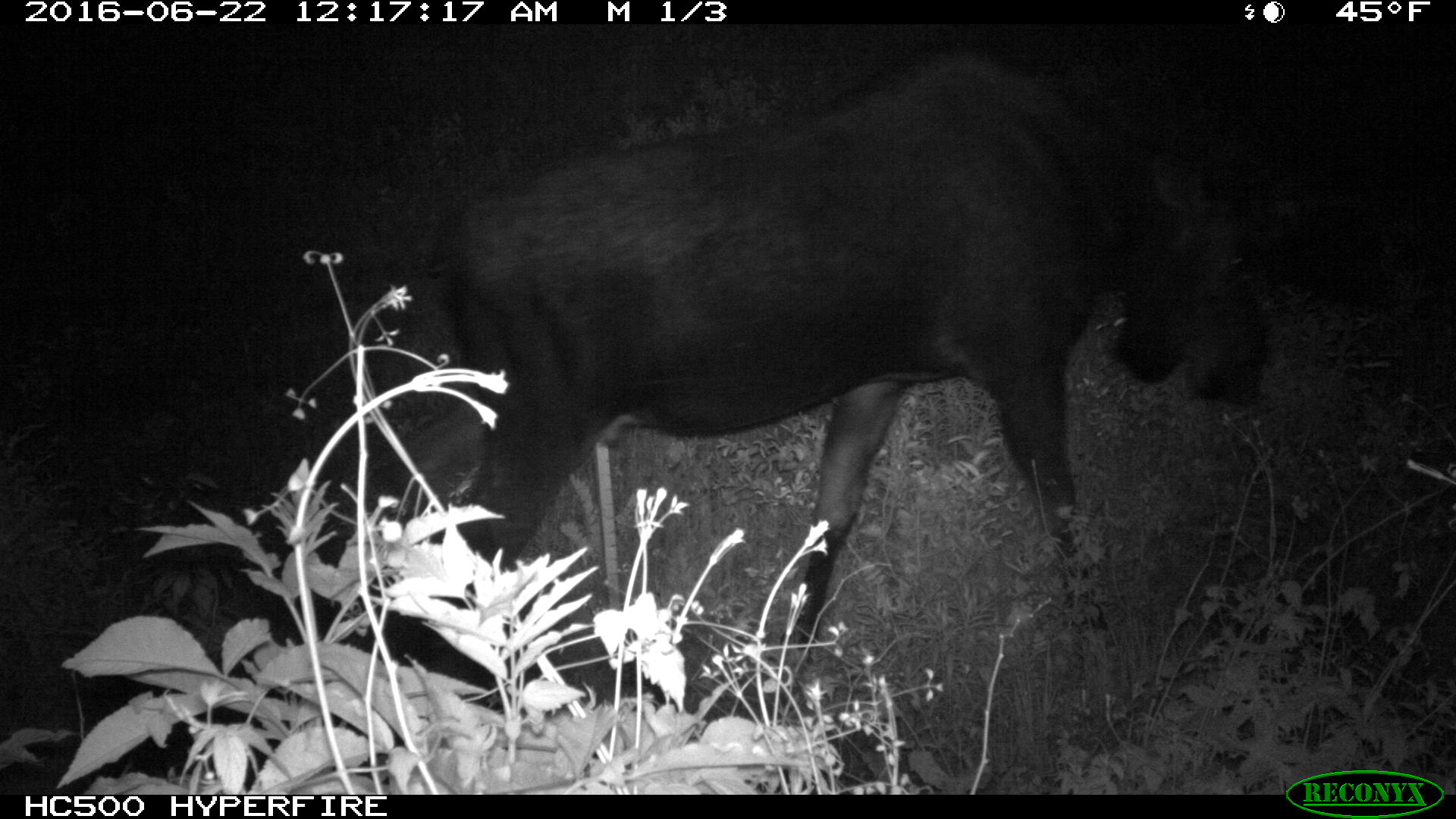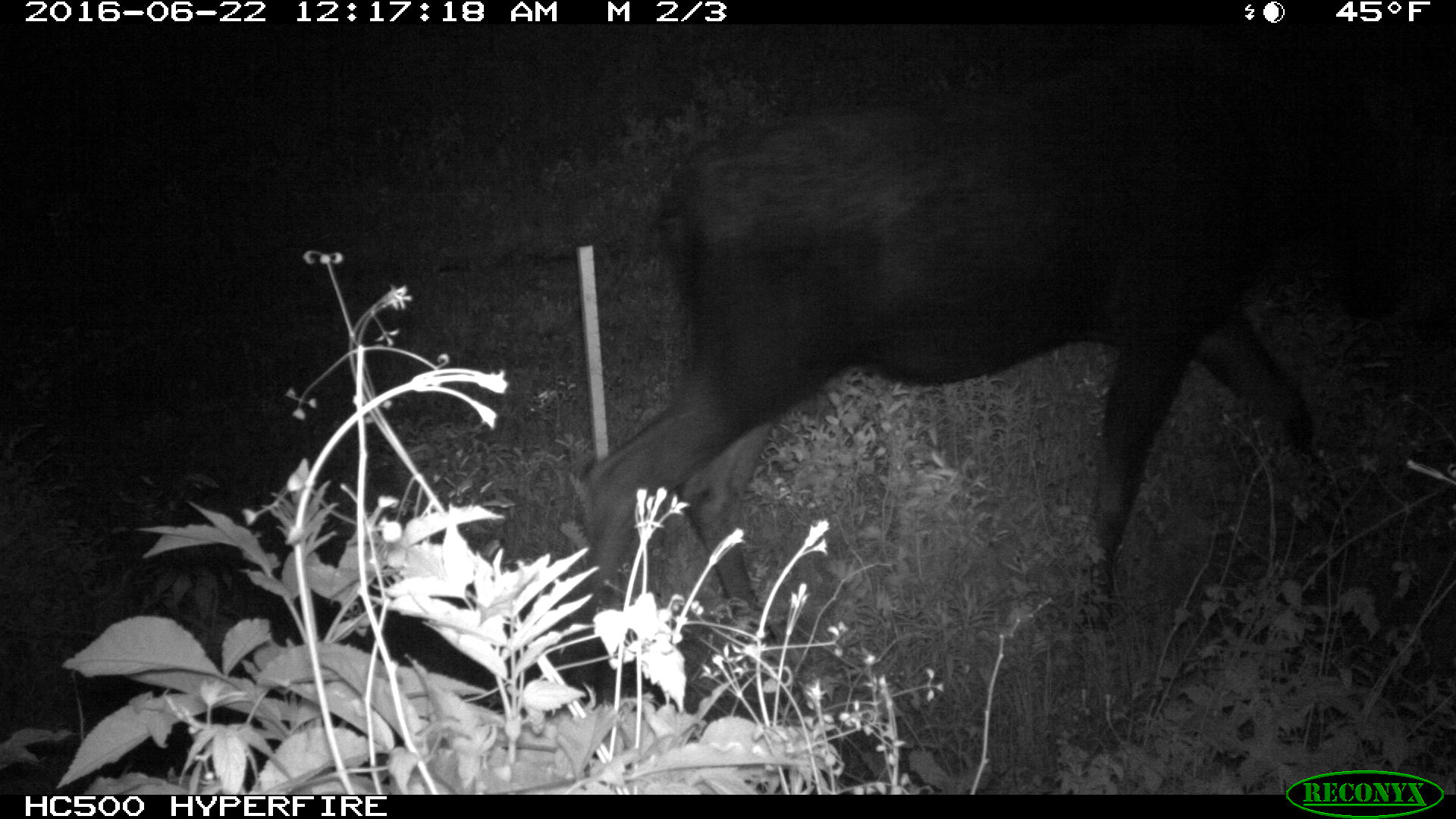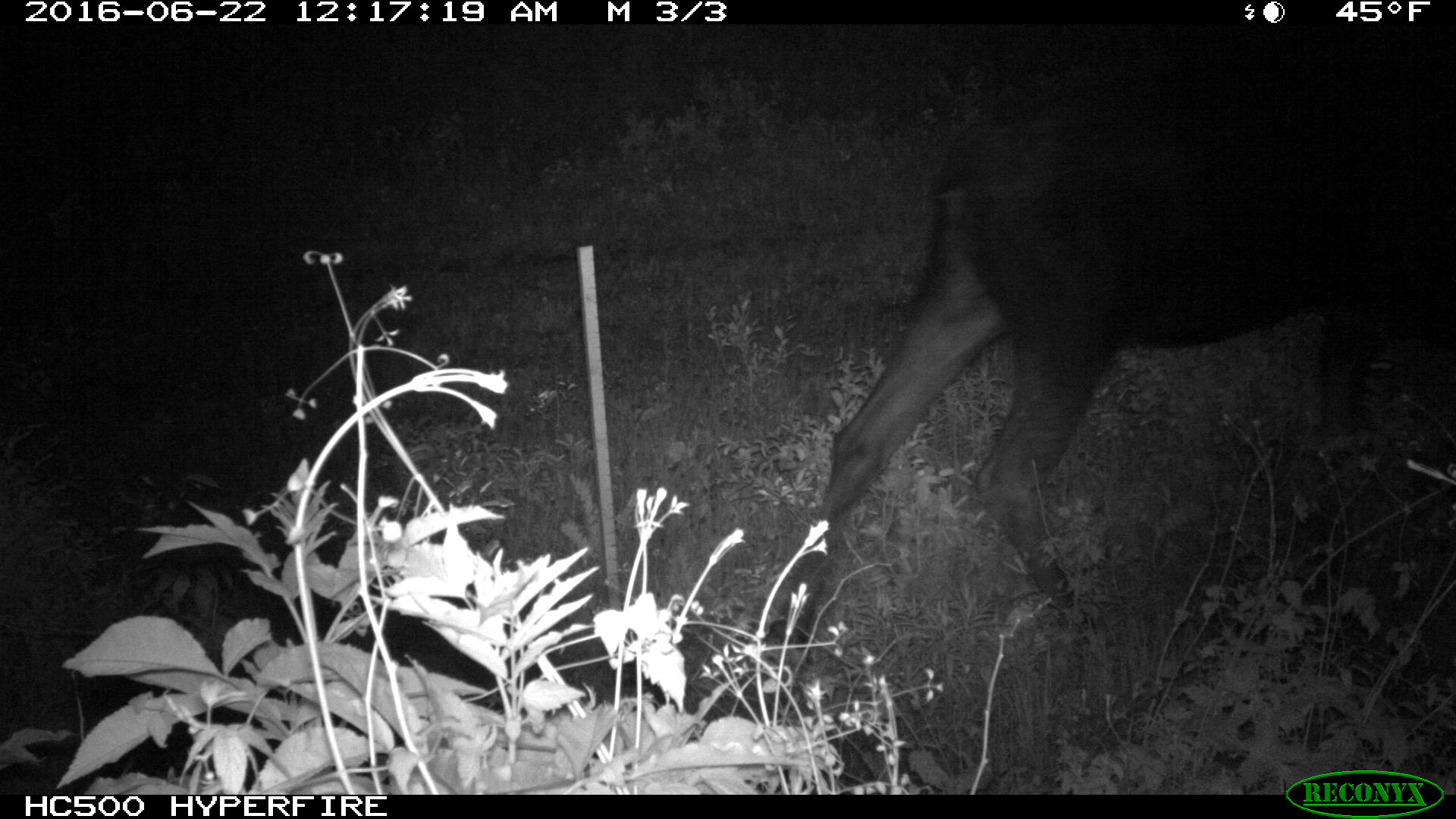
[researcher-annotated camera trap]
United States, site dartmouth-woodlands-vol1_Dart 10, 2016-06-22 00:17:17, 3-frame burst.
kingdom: Animalia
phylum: Chordata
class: Mammalia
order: Artiodactyla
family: Cervidae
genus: Alces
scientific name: Alces alces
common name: moose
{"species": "moose (Alces alces)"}